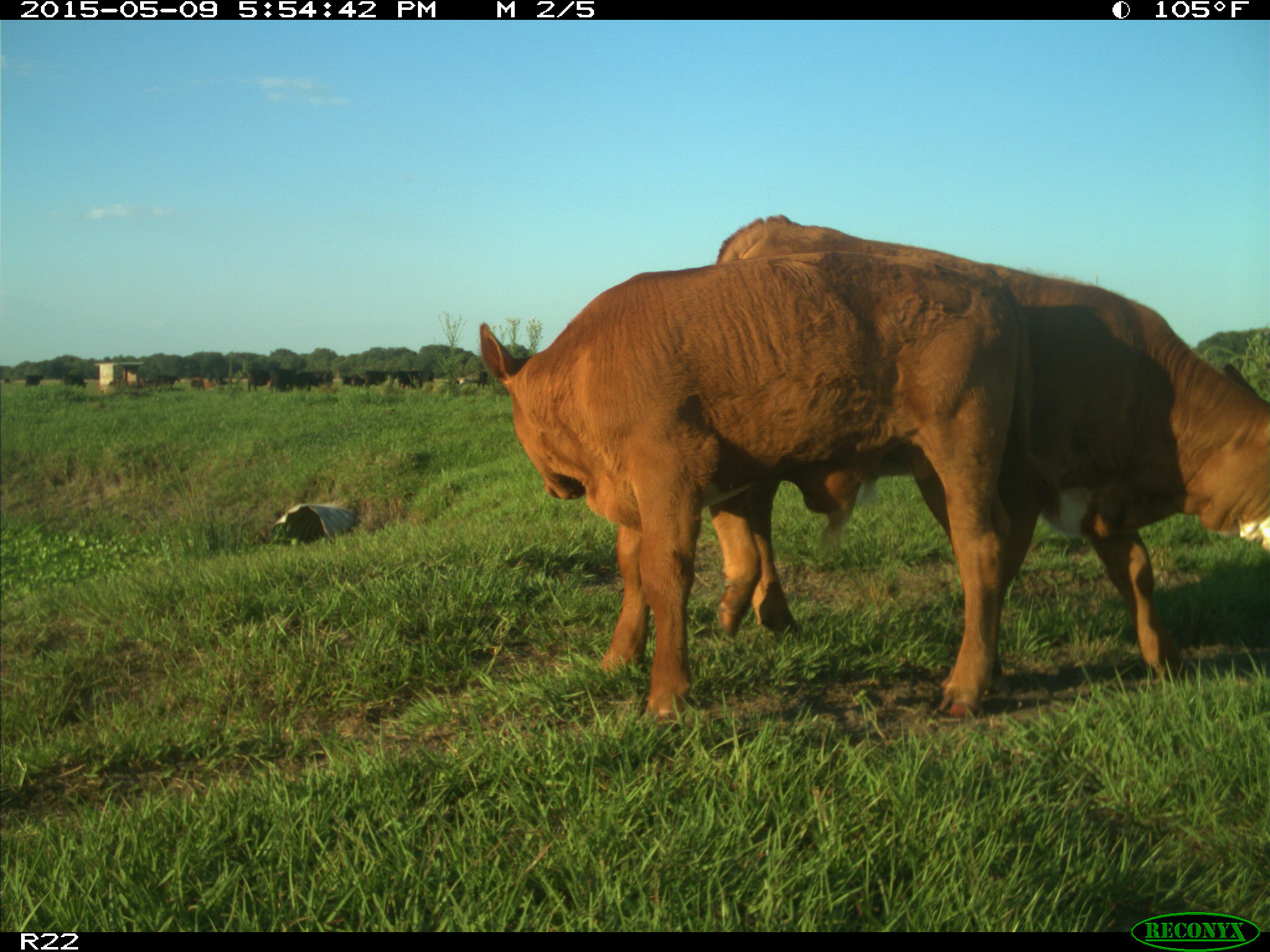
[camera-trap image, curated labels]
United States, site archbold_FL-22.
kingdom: Animalia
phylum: Chordata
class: Mammalia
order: Artiodactyla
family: Bovidae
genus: Bos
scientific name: Bos taurus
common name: domestic cow